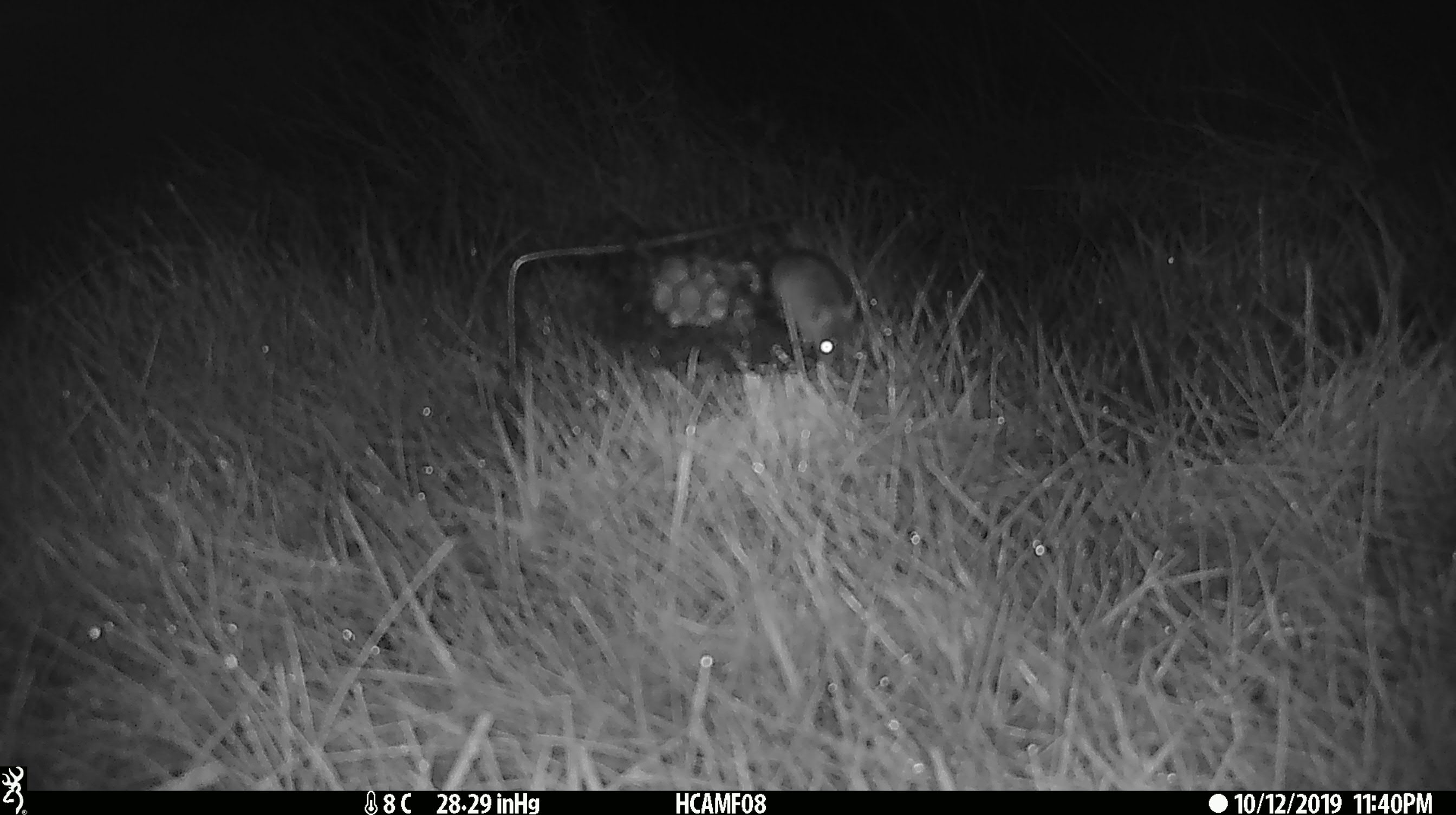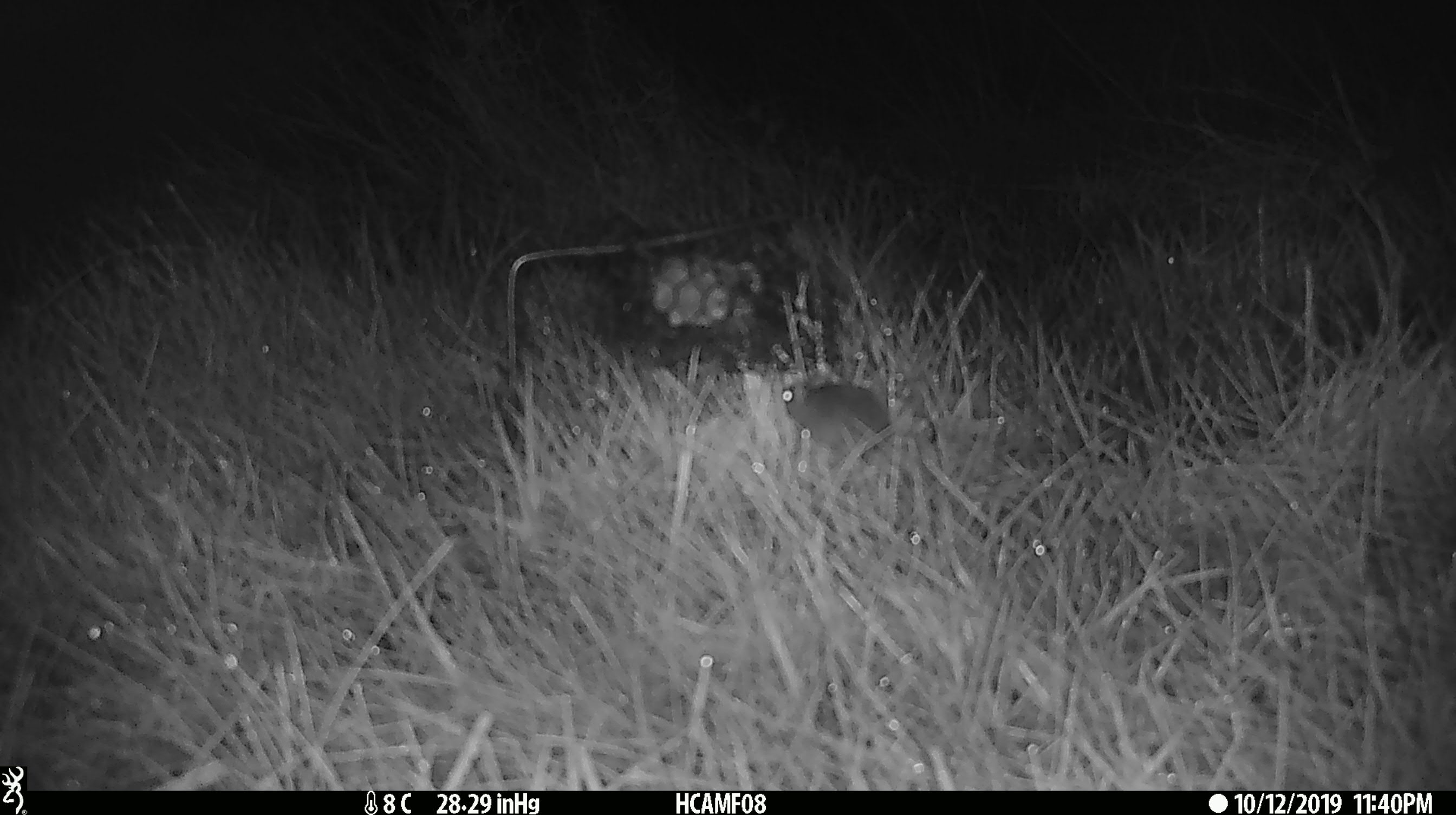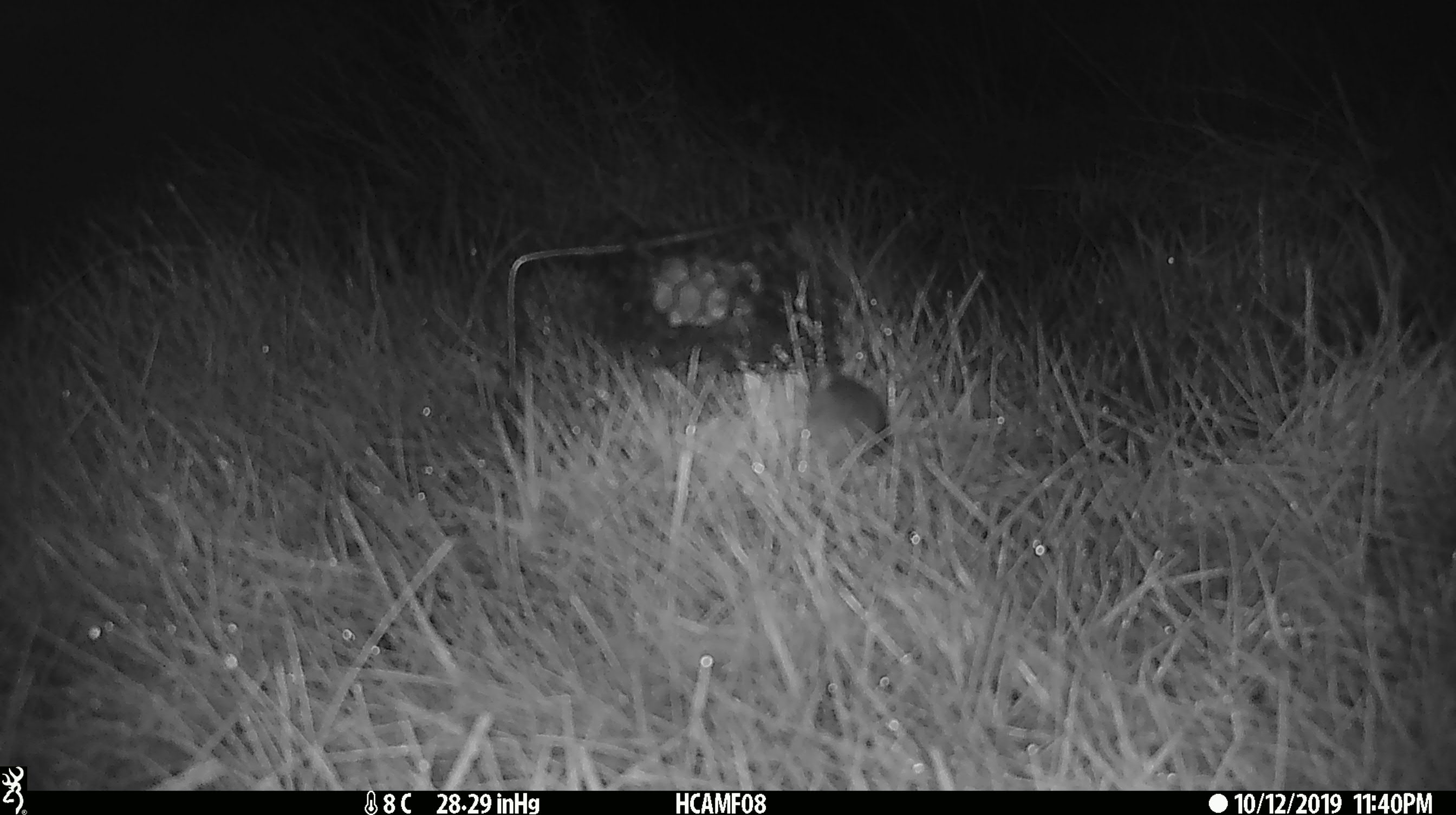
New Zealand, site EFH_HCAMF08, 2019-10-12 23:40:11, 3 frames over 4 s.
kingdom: Animalia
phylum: Chordata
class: Mammalia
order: Rodentia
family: Muridae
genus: Mus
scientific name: Mus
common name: mouse